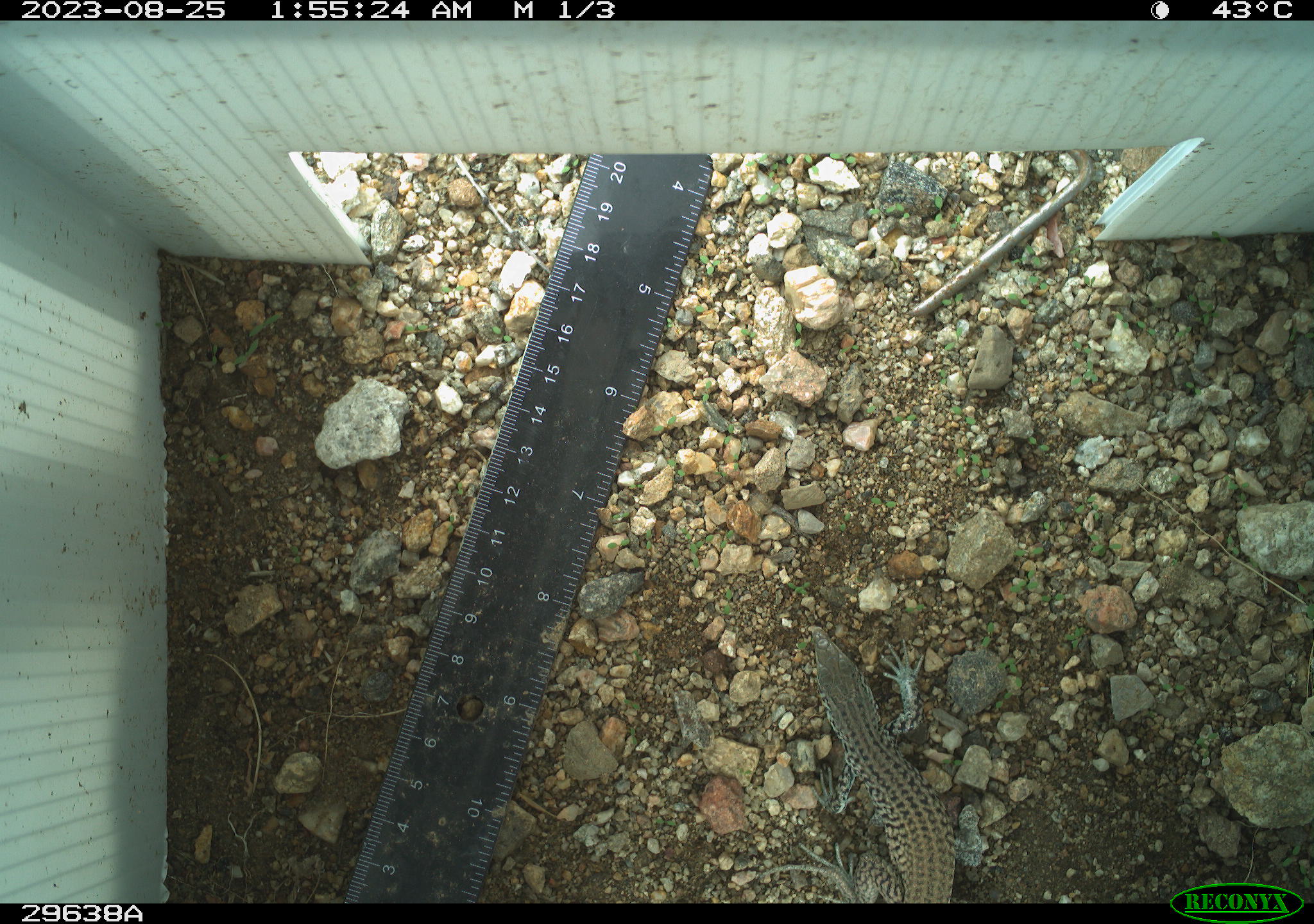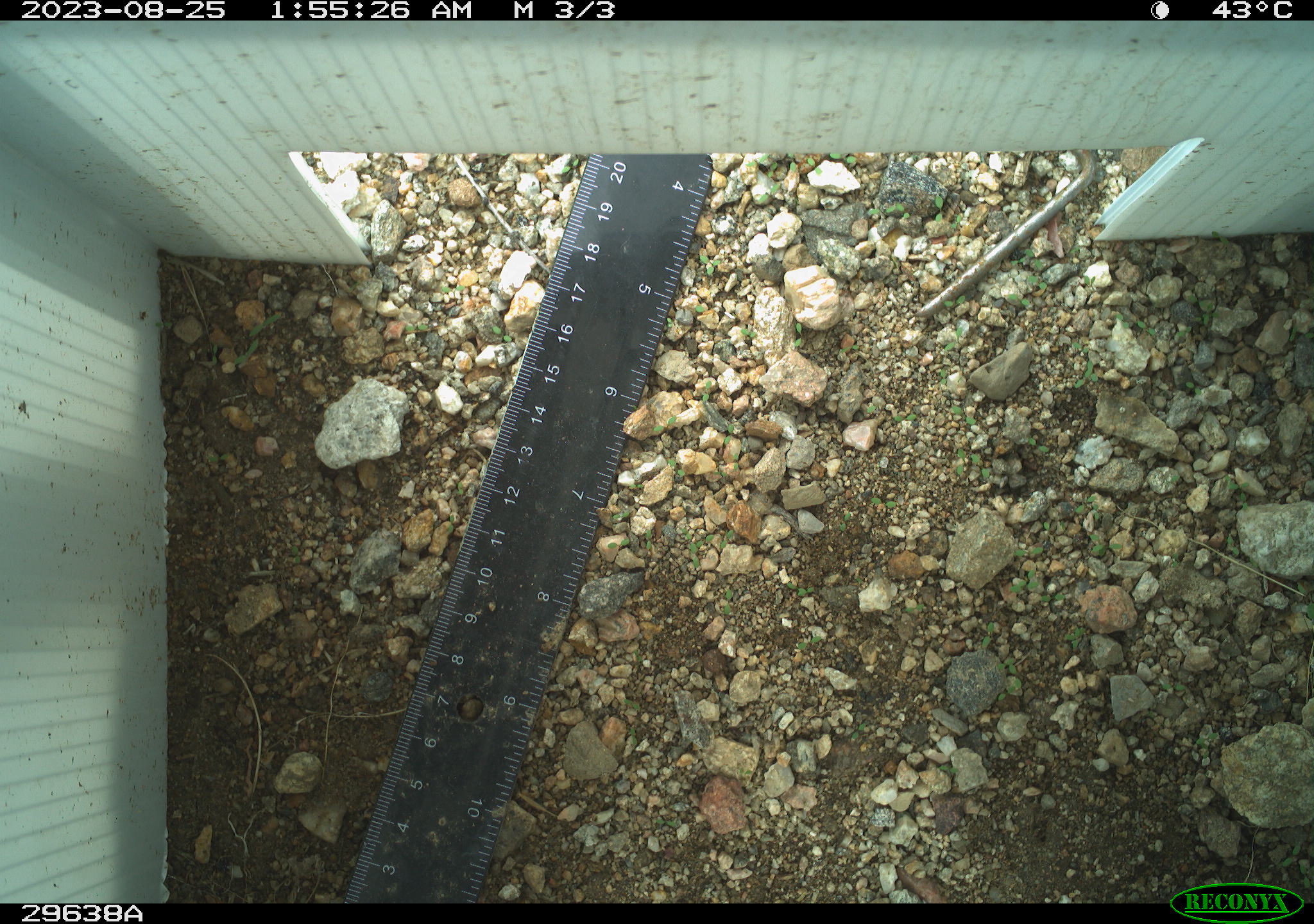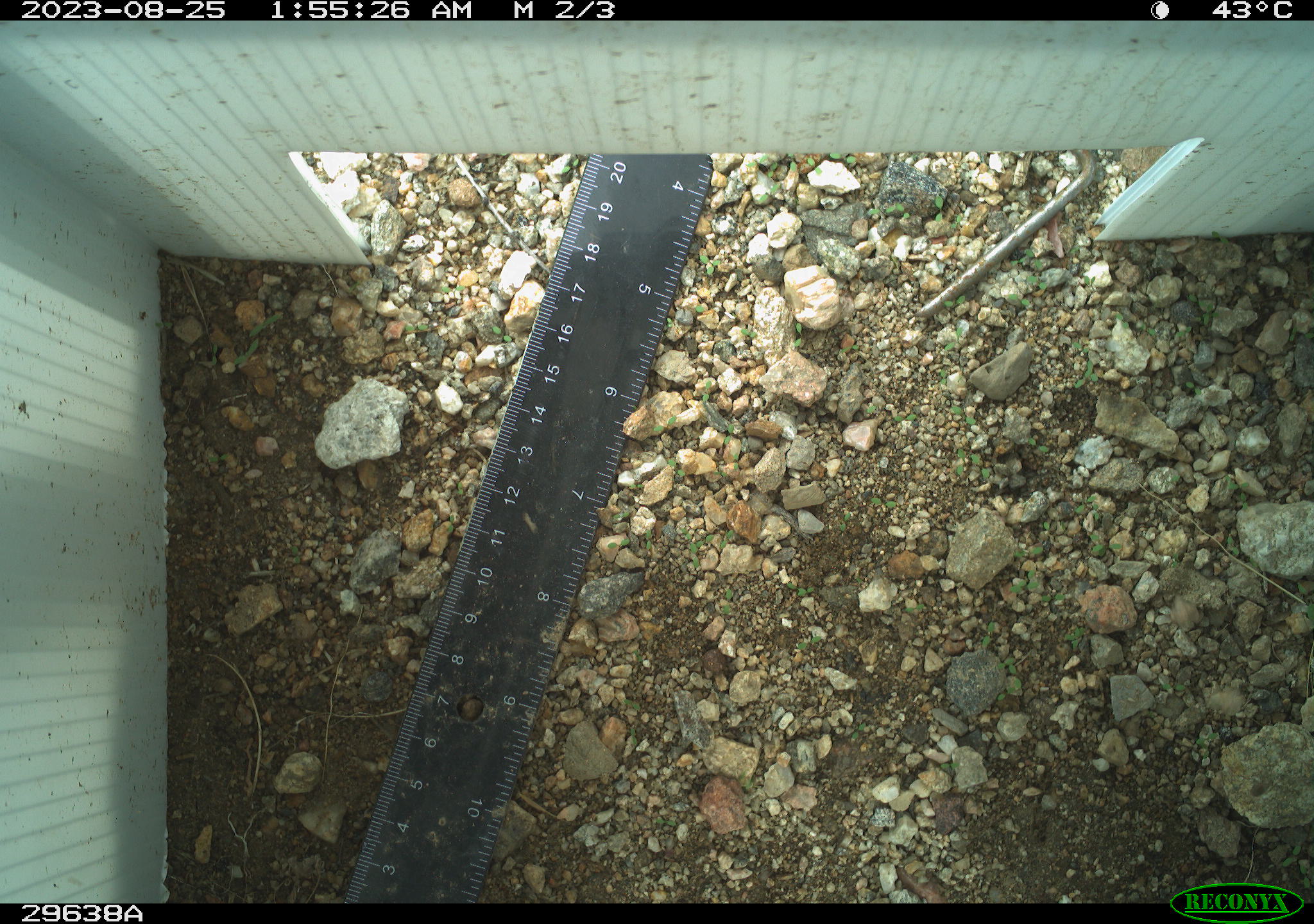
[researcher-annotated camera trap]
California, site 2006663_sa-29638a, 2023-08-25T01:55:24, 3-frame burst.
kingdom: Animalia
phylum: Chordata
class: Reptilia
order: Squamata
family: Teiidae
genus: Aspidoscelis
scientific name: Aspidoscelis tigris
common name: western whiptail